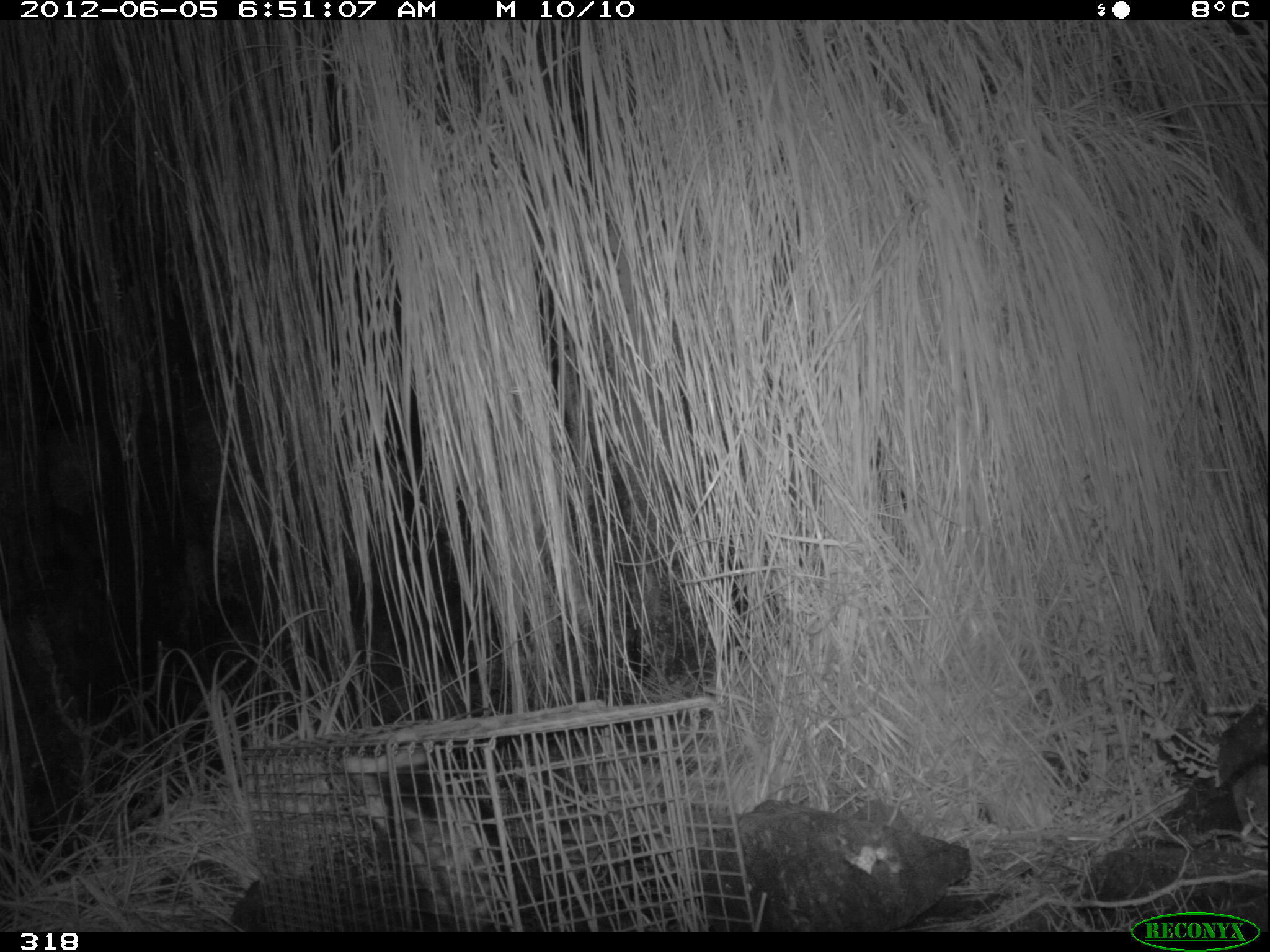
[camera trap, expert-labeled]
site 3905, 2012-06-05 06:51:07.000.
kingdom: Animalia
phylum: Chordata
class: Mammalia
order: Didelphimorphia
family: Didelphidae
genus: Didelphis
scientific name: Didelphis pernigra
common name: andean white-eared opossum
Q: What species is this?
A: Didelphis pernigra (andean white-eared opossum).